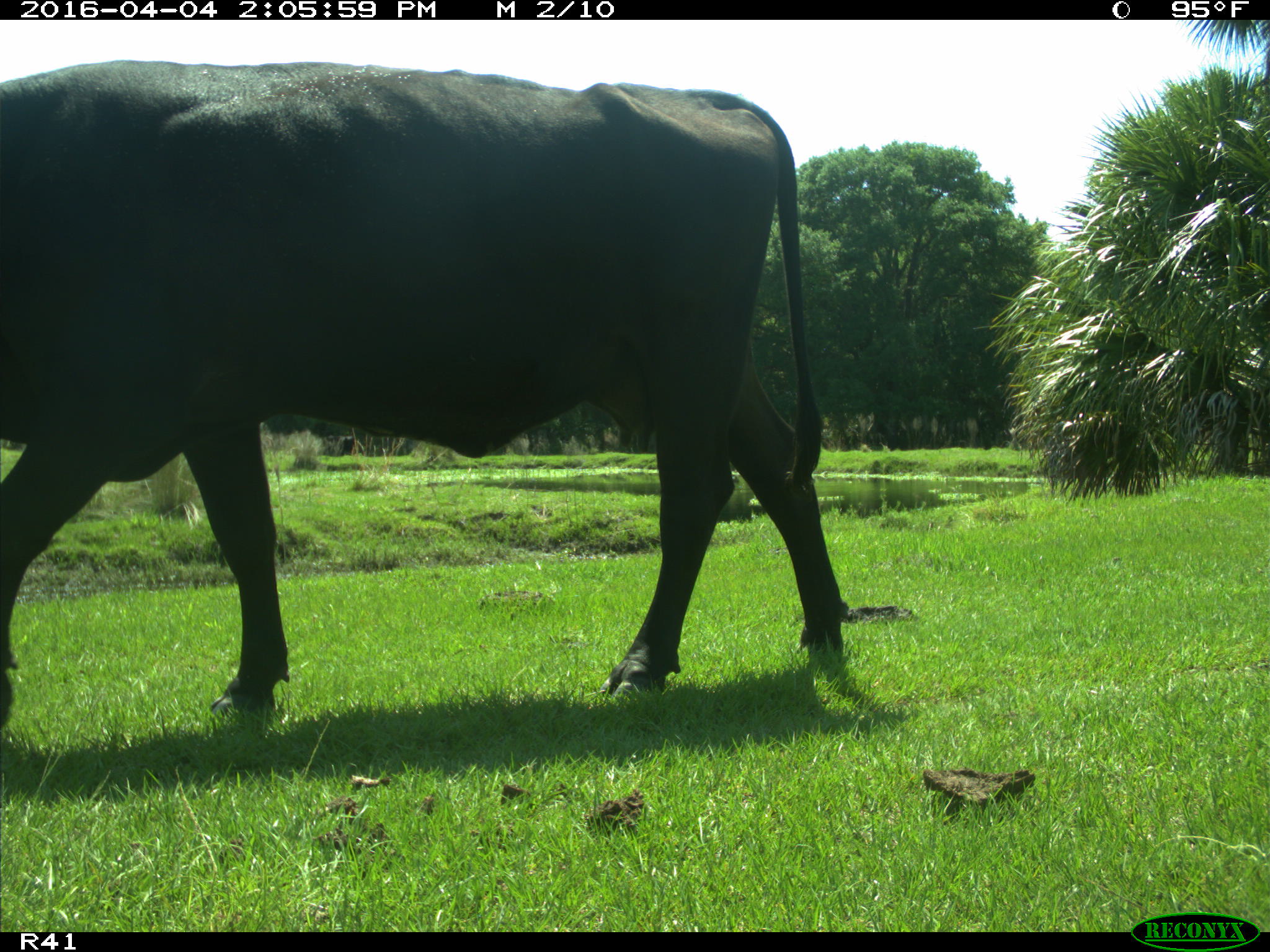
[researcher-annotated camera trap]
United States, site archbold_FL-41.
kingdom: Animalia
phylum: Chordata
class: Mammalia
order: Artiodactyla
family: Bovidae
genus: Bos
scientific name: Bos taurus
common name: domestic cow